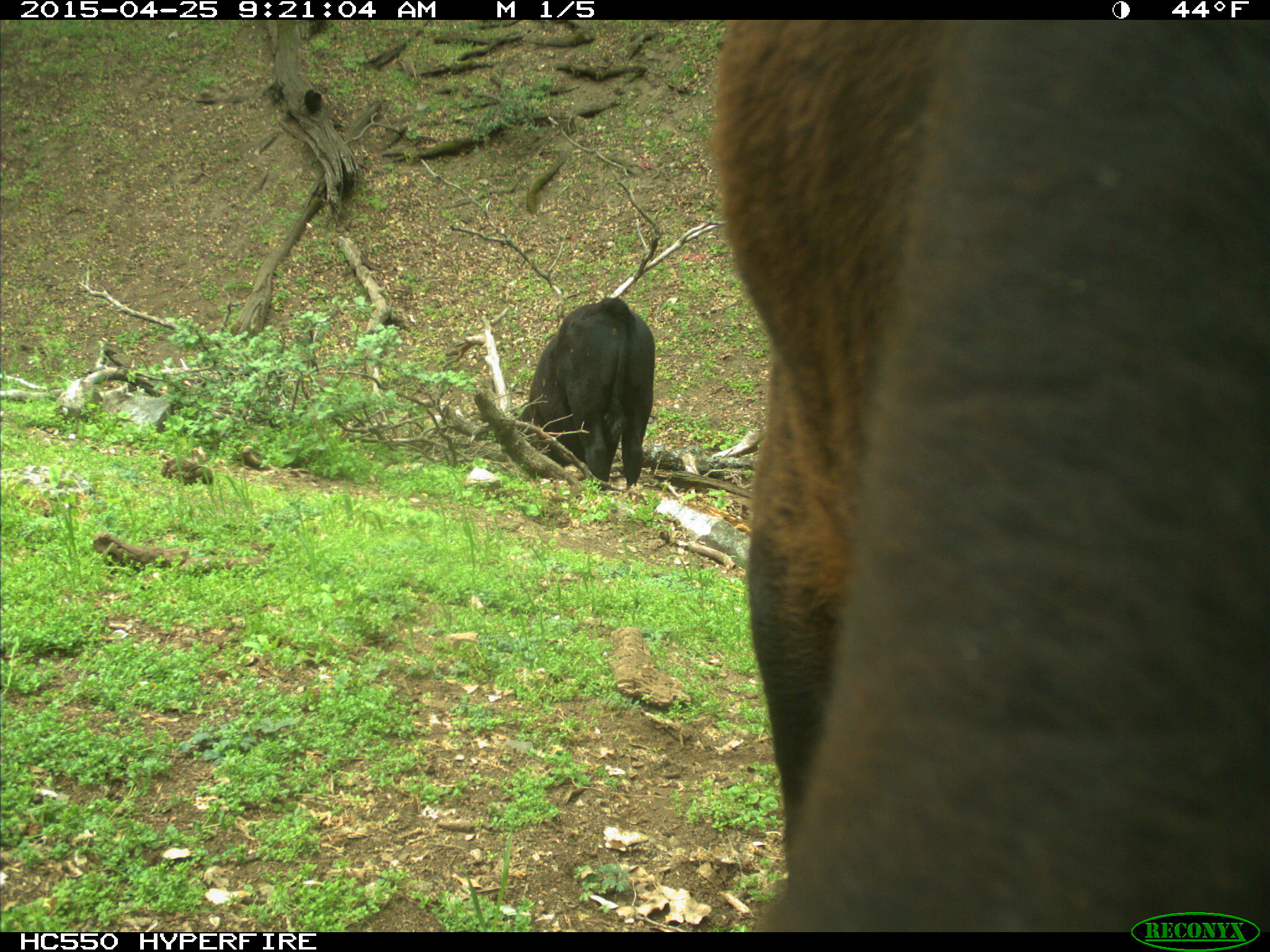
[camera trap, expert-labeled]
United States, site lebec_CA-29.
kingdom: Animalia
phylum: Chordata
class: Mammalia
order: Artiodactyla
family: Bovidae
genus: Bos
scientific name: Bos taurus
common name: domestic cow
Bos taurus (domestic cow).